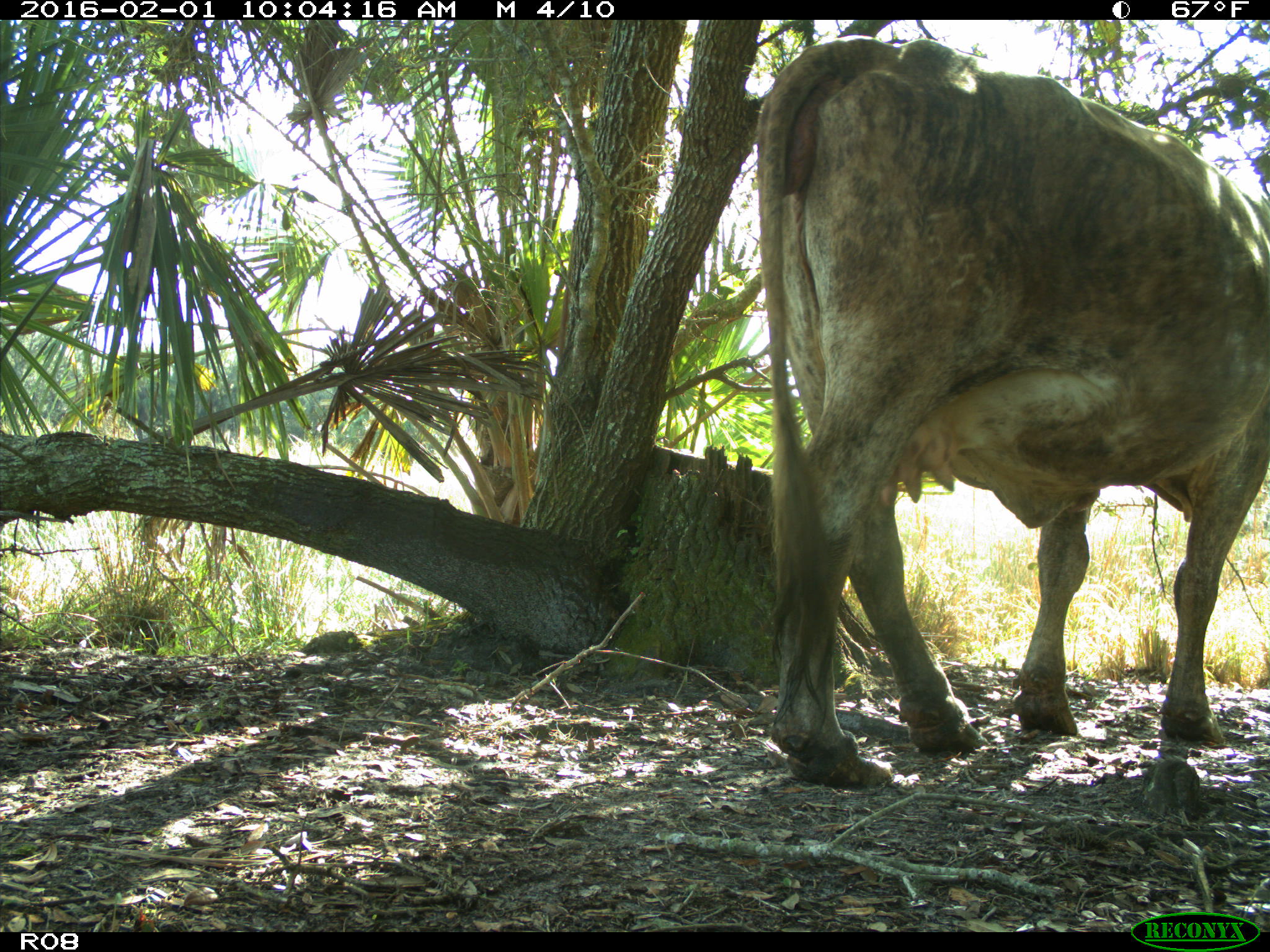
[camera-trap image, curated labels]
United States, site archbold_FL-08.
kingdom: Animalia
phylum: Chordata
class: Mammalia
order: Artiodactyla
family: Bovidae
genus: Bos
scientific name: Bos taurus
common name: domestic cow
Bos taurus (domestic cow).